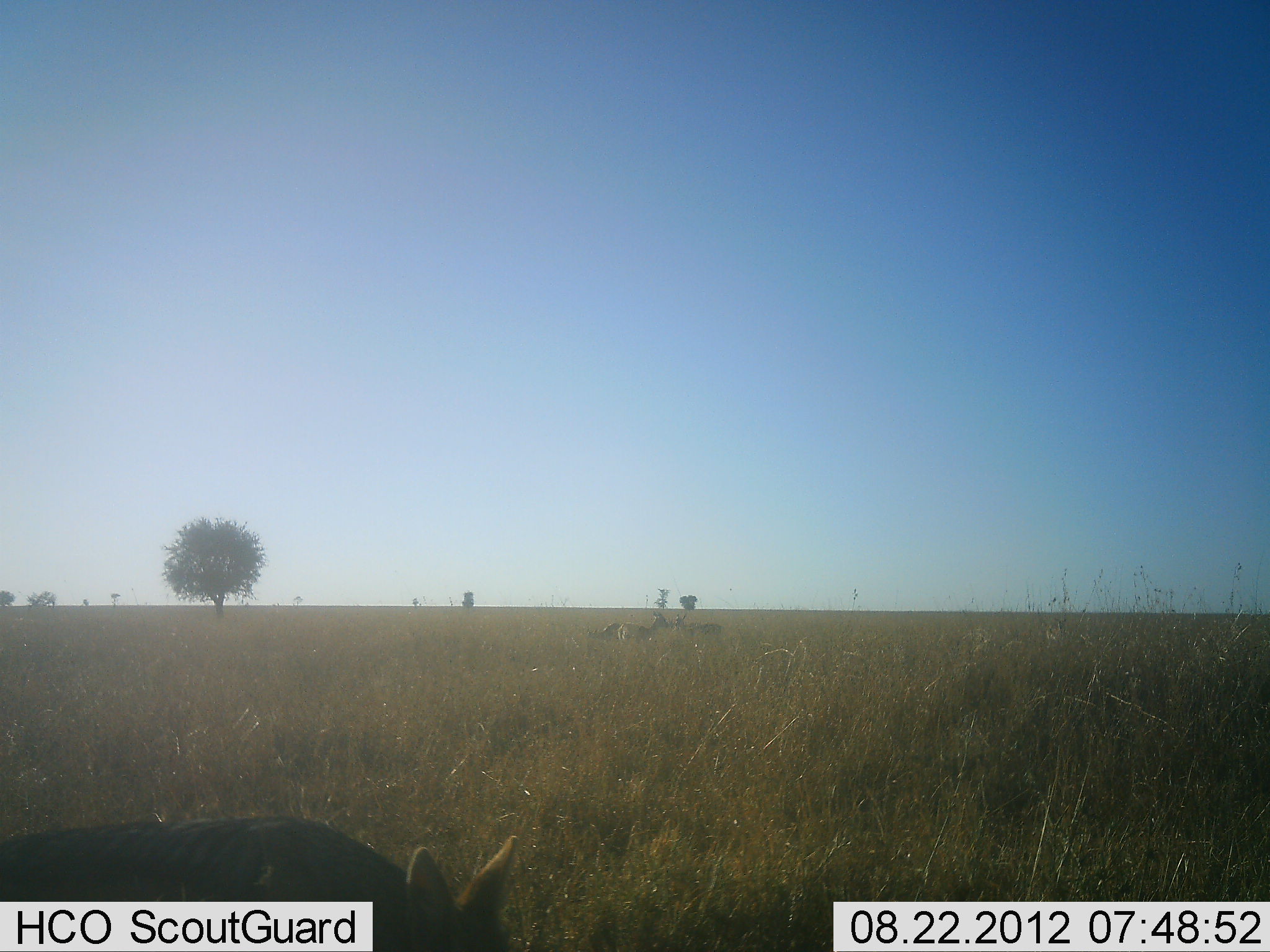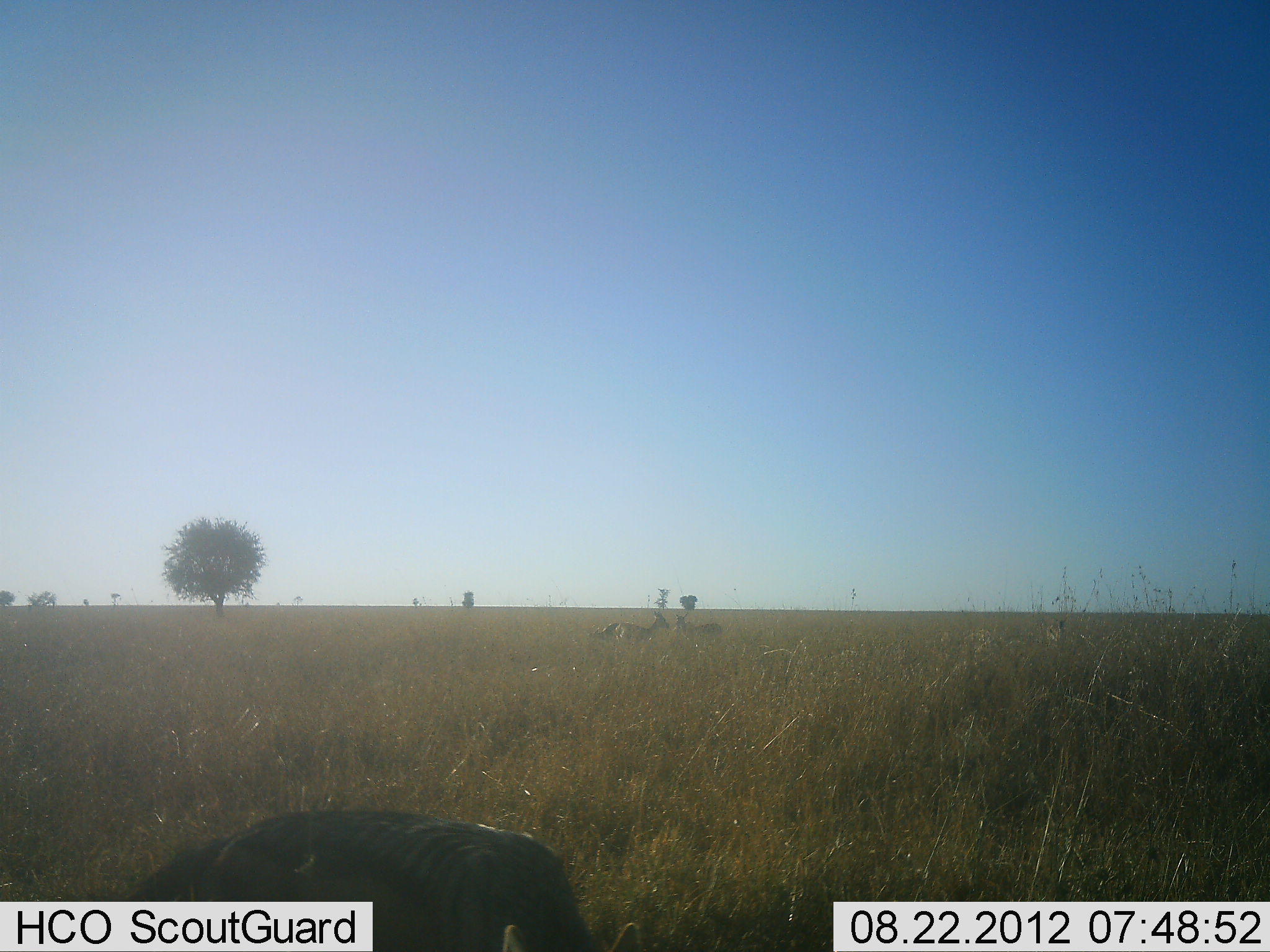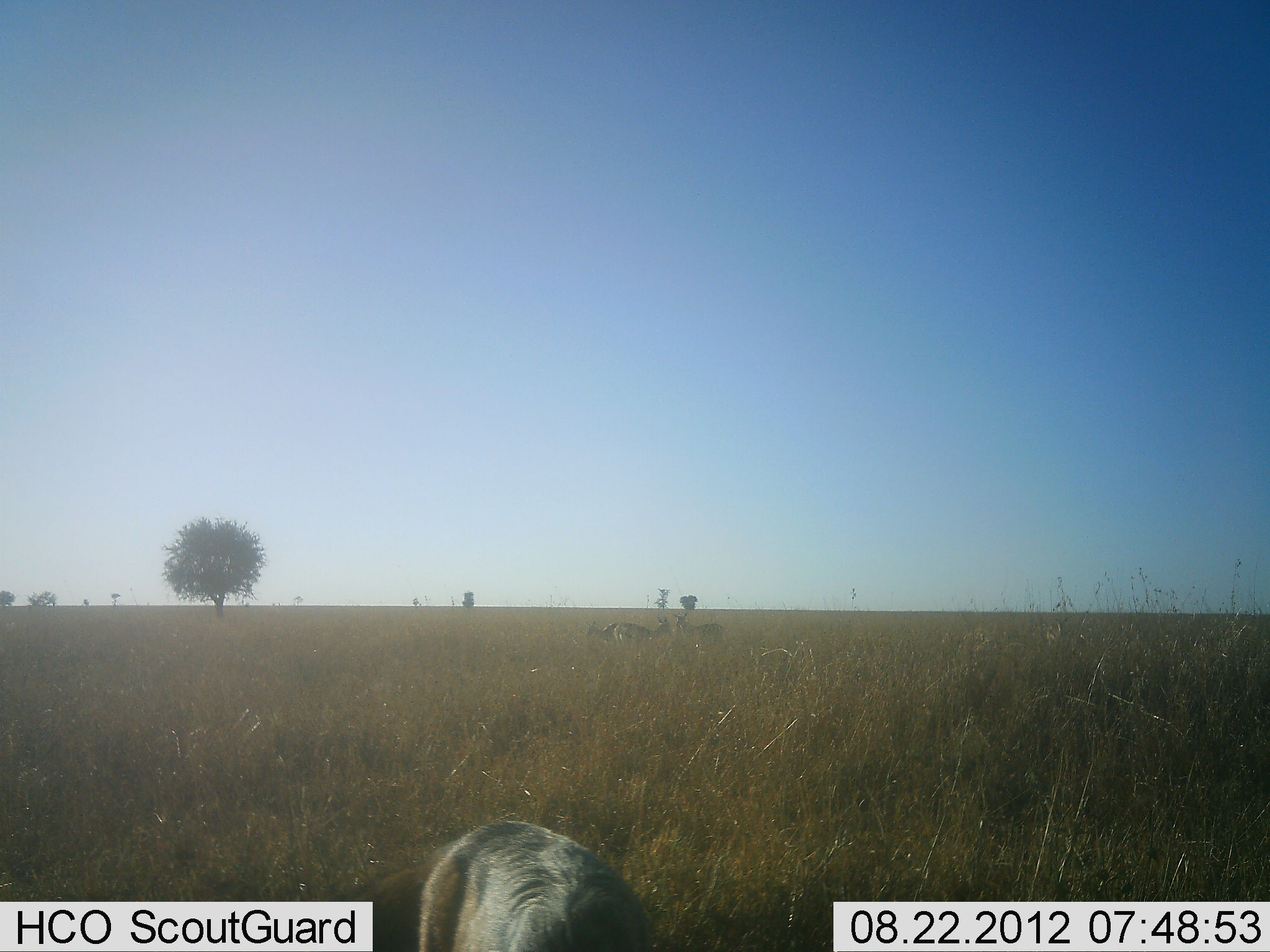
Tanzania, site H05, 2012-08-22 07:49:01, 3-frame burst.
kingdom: Animalia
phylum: Chordata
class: Mammalia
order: Carnivora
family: Canidae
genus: Lupulella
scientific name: Lupulella mesomelas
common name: black-backed jackal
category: jackal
Jackal (black-backed jackal) (Lupulella mesomelas), count 1. Behavior (volunteer vote fractions): standing 10%, resting 0%, moving 100%, interacting 0%. Young present (vote fraction): 0%. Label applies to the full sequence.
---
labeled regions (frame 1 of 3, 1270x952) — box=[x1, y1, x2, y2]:
animal: box=[0, 815, 521, 951]; box=[617, 610, 669, 645]; box=[588, 613, 628, 651]; box=[671, 611, 720, 636]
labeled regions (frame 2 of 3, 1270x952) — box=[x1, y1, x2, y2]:
animal: box=[114, 808, 646, 952]; box=[610, 612, 670, 645]; box=[673, 612, 722, 643]; box=[588, 623, 626, 641]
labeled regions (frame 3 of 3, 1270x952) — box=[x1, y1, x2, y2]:
animal: box=[313, 819, 649, 951]; box=[613, 617, 672, 647]; box=[671, 610, 724, 643]; box=[585, 619, 628, 646]